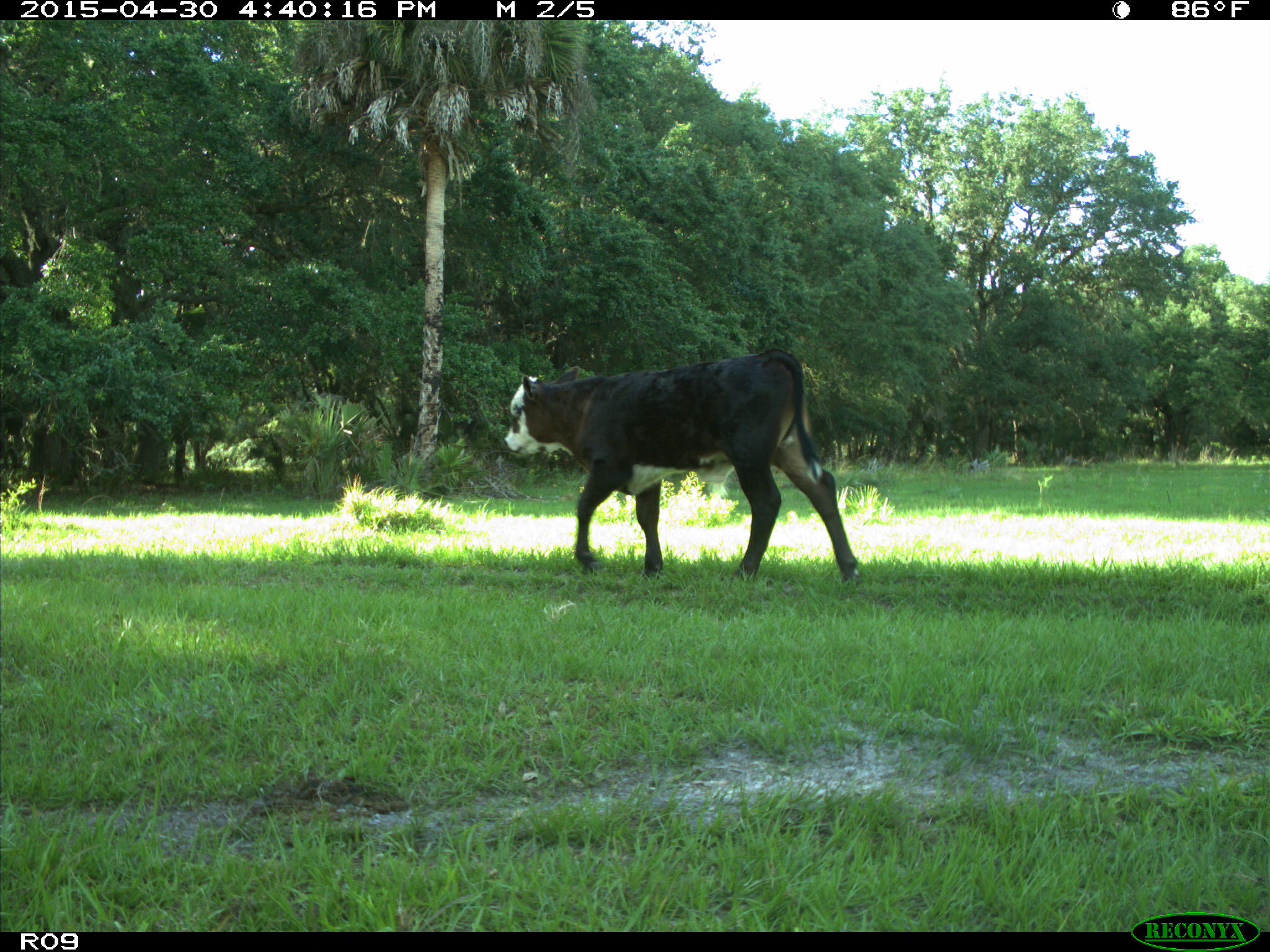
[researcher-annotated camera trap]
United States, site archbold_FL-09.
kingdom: Animalia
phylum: Chordata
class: Mammalia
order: Artiodactyla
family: Bovidae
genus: Bos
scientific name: Bos taurus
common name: domestic cow